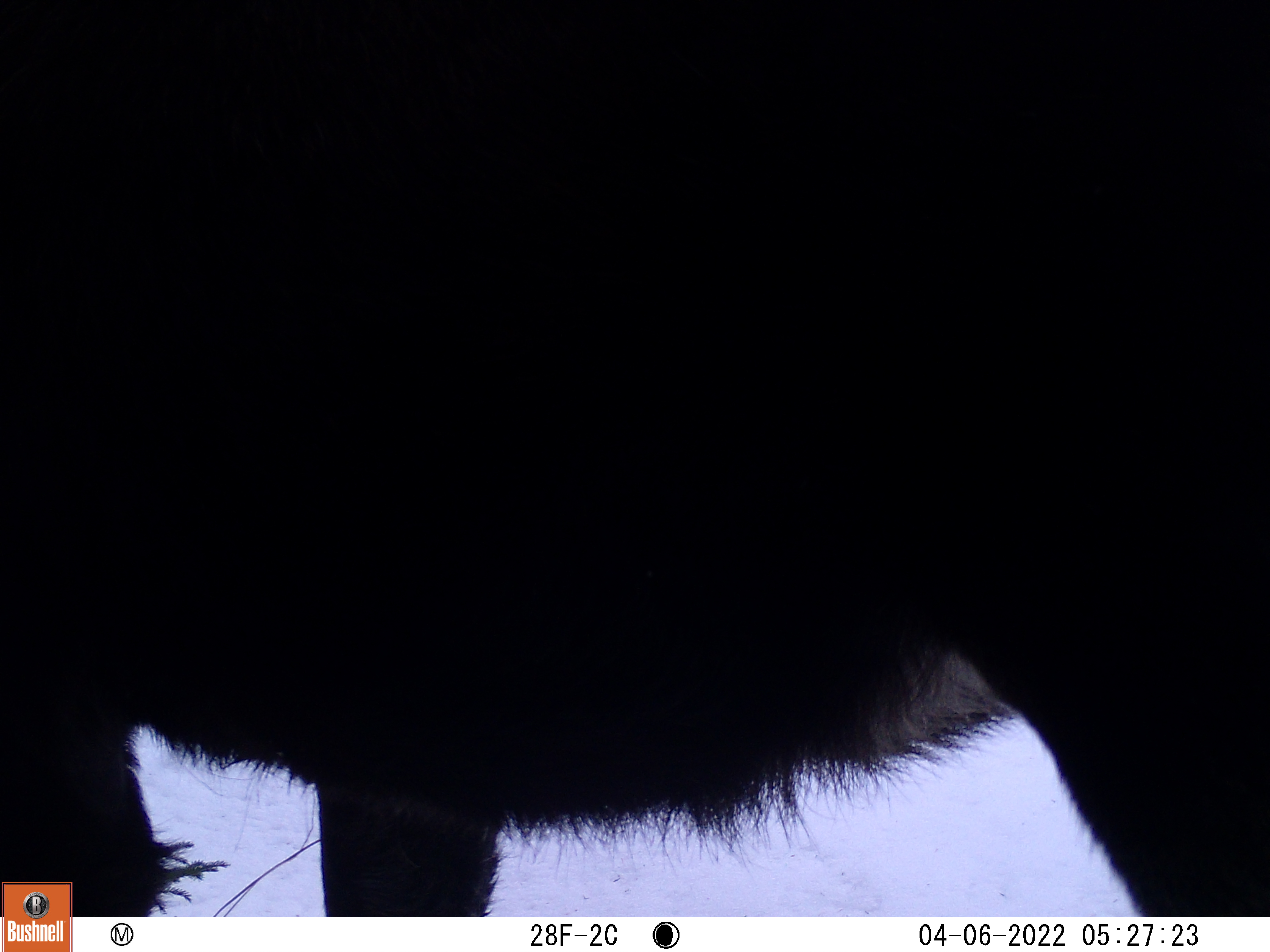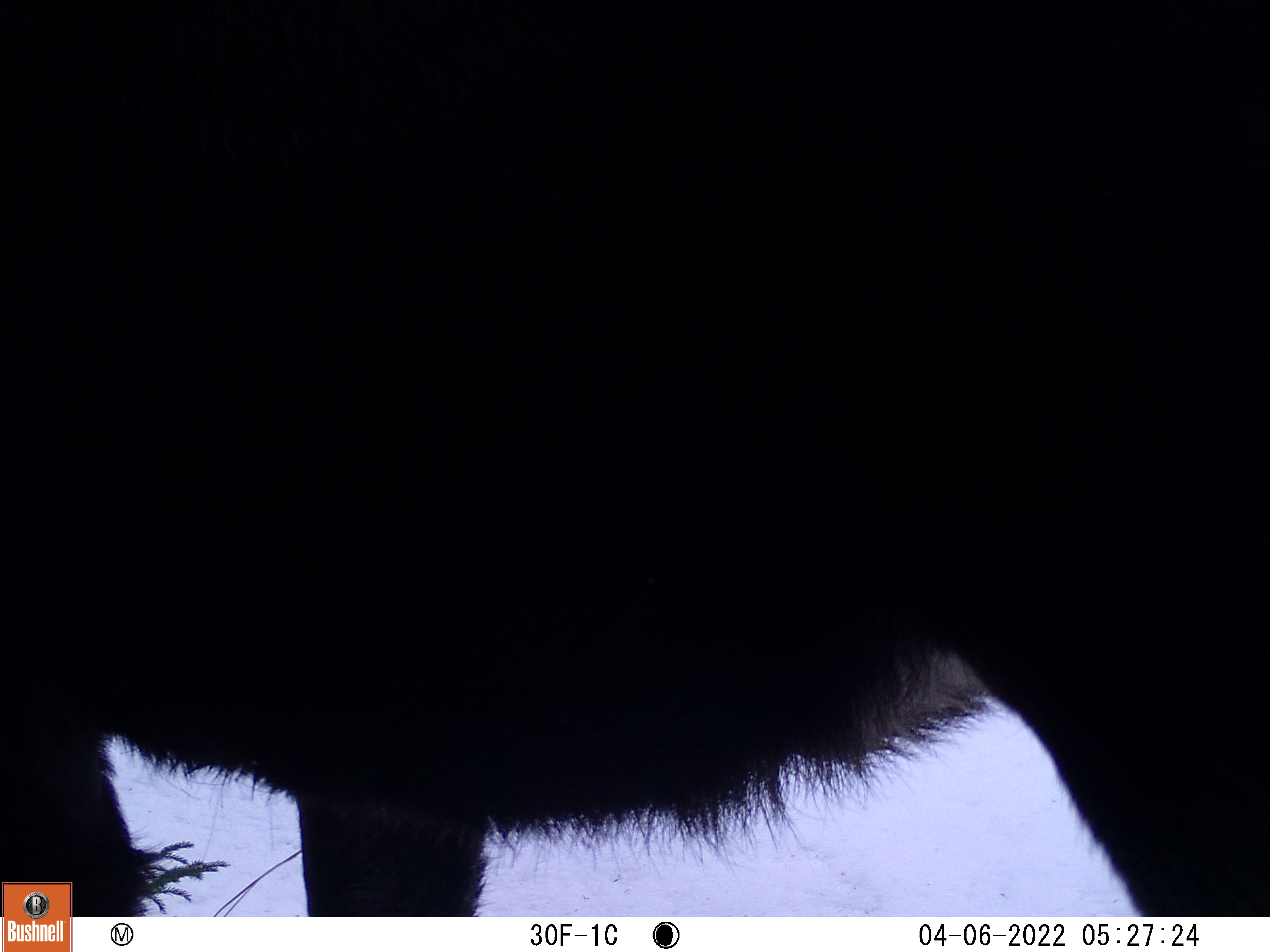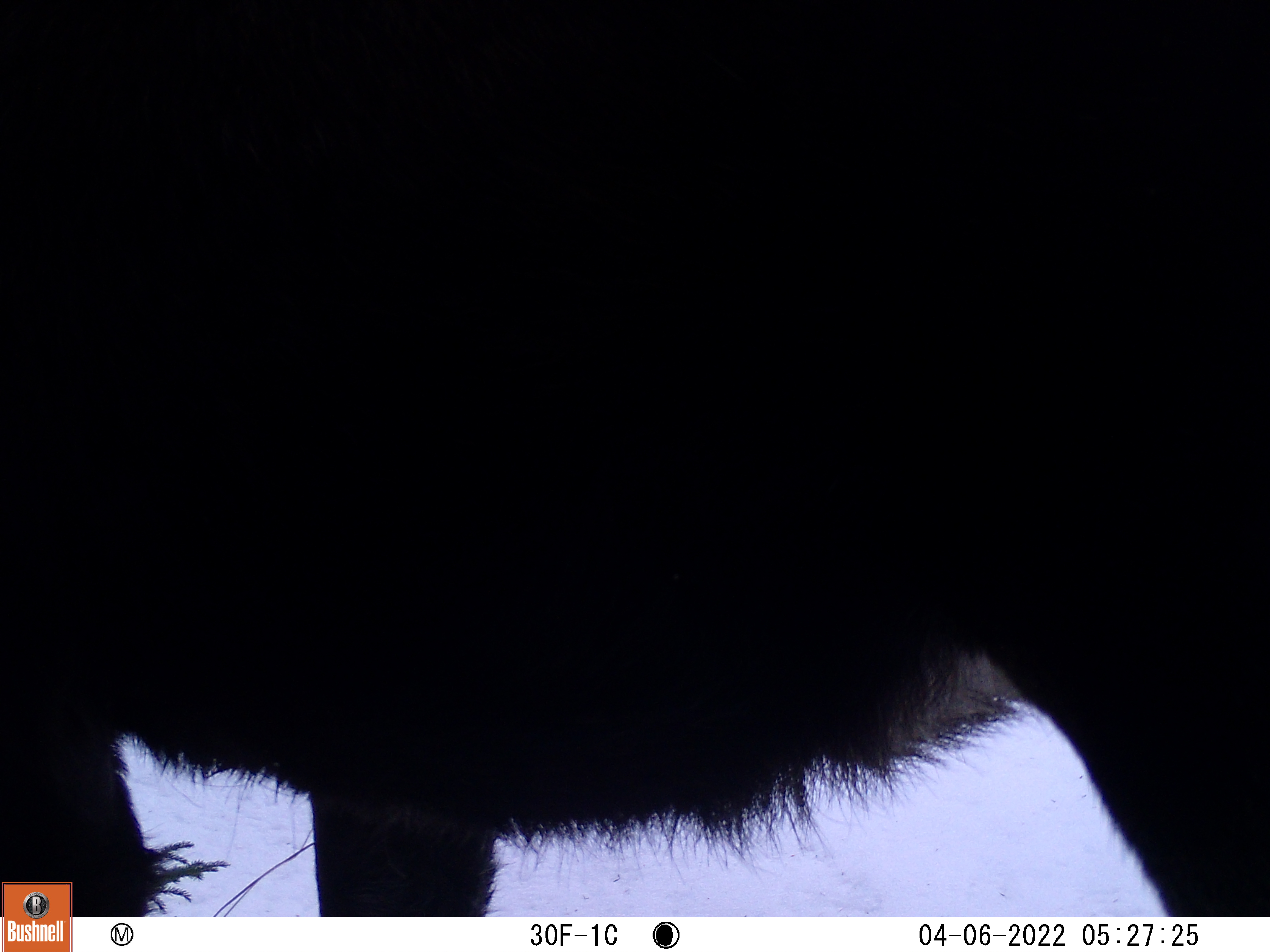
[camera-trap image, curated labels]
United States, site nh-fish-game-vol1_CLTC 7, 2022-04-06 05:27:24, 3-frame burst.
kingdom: Animalia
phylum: Chordata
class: Mammalia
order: Artiodactyla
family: Cervidae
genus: Alces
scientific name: Alces alces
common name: moose